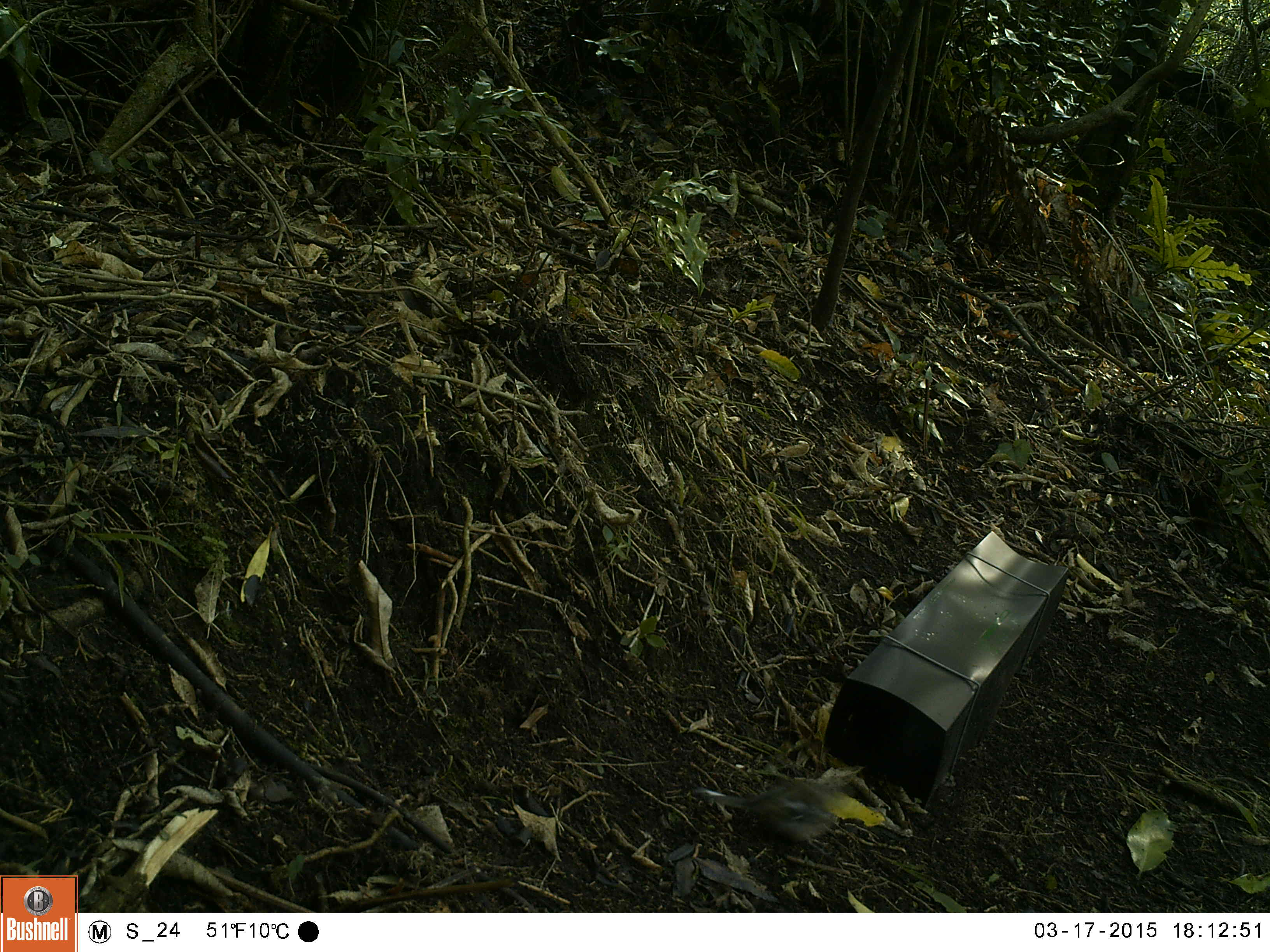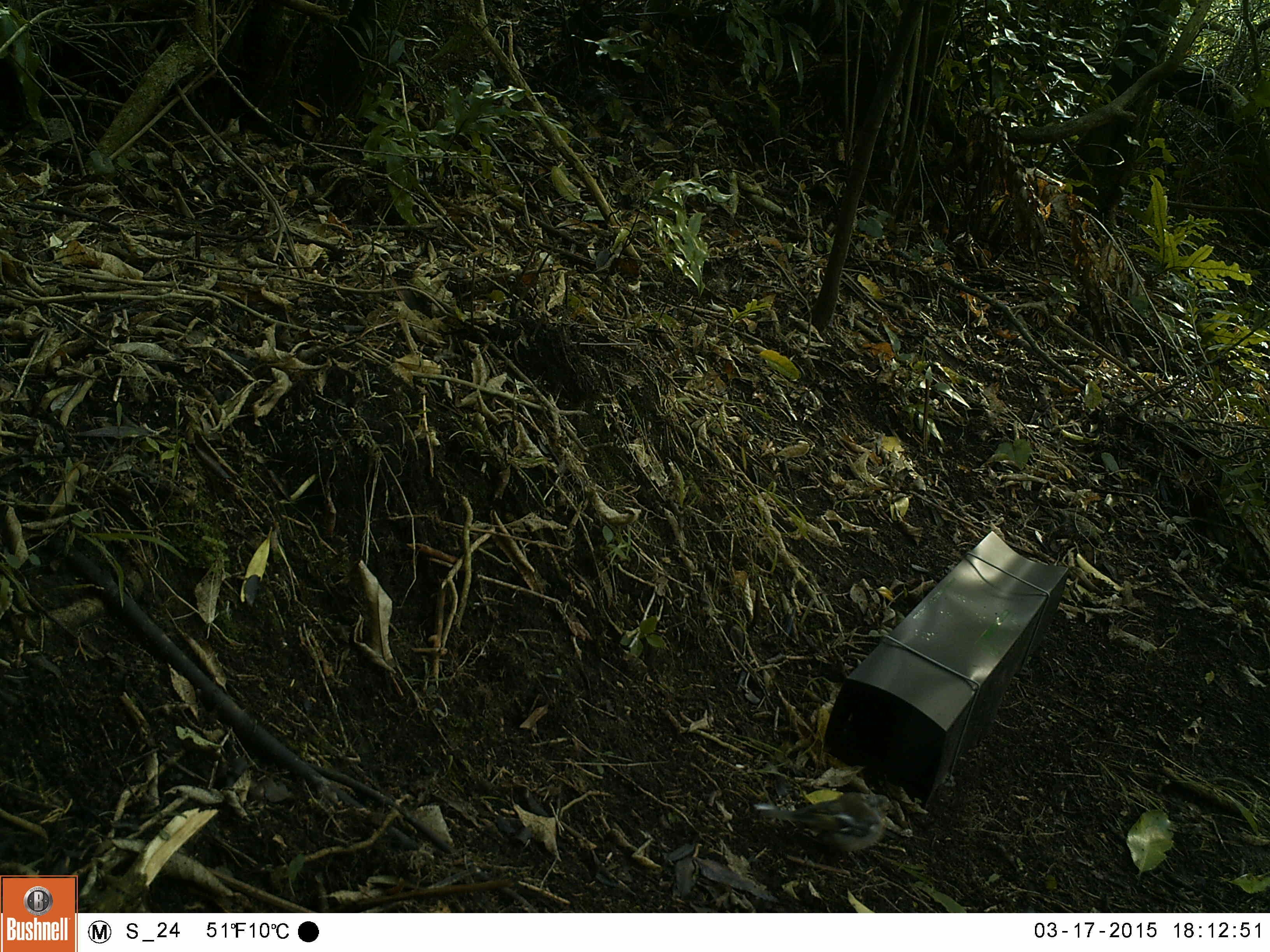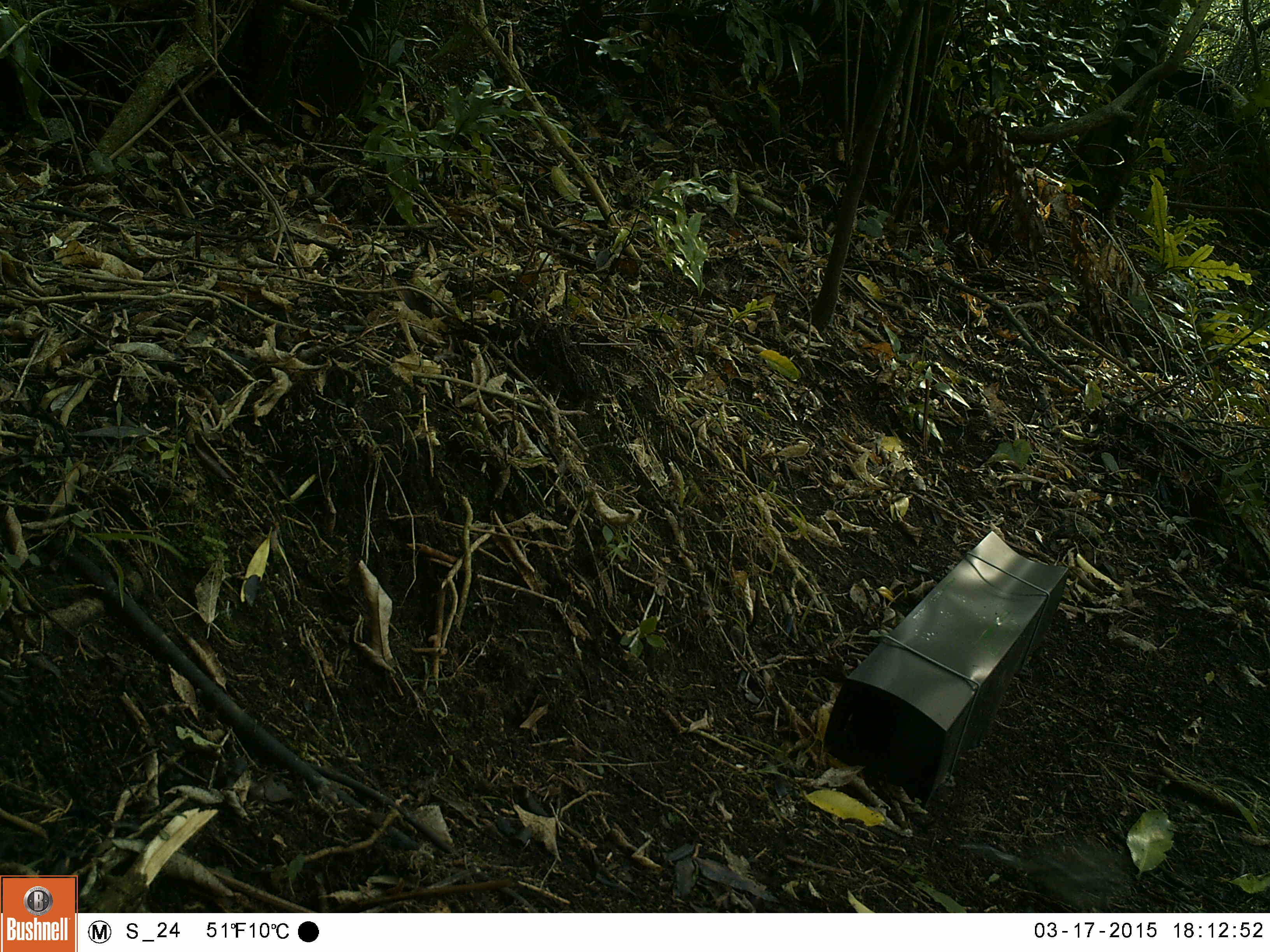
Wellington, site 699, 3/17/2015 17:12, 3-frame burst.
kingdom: Animalia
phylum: Chordata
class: Aves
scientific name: Aves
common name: bird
Bird (Aves).